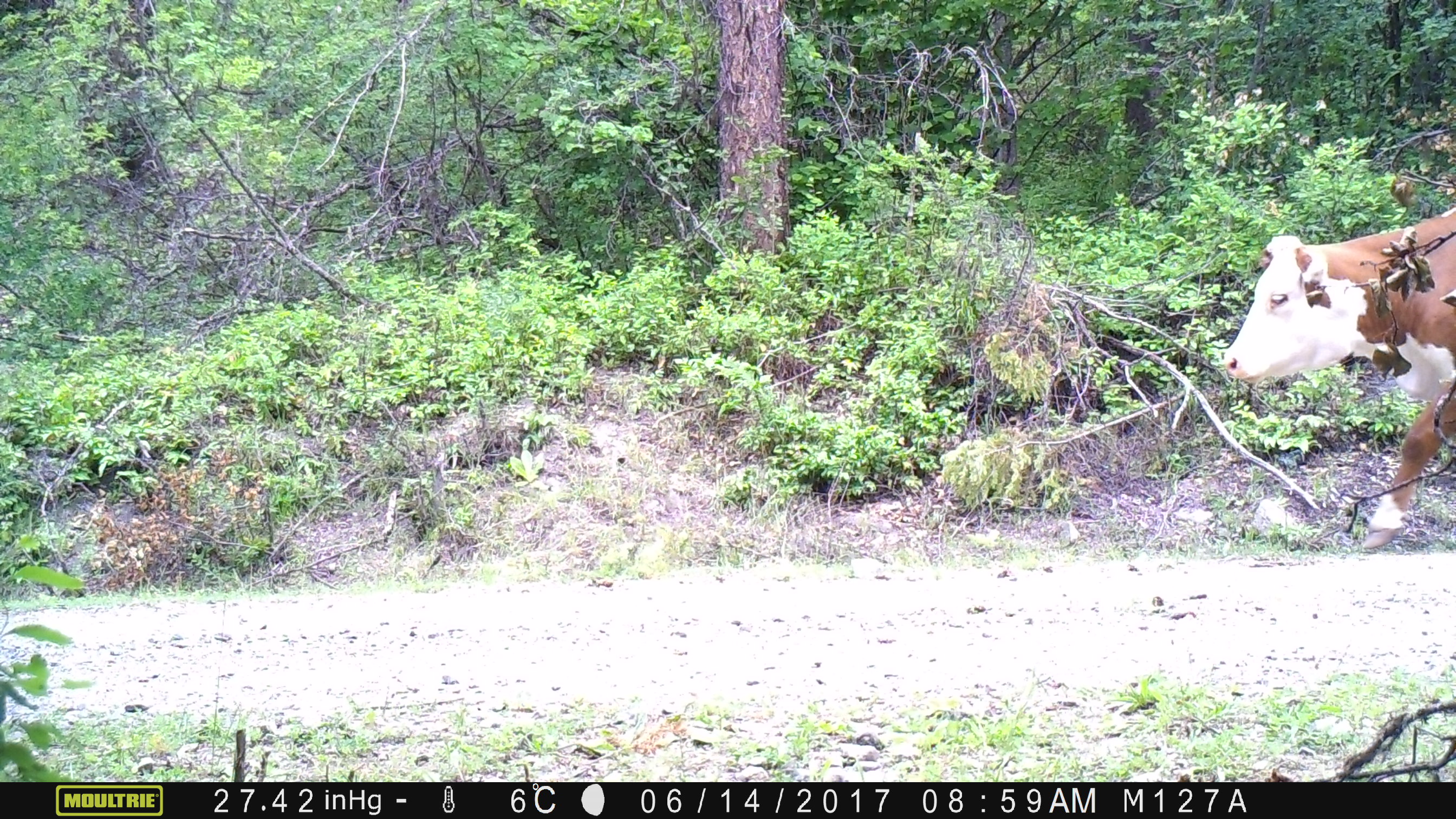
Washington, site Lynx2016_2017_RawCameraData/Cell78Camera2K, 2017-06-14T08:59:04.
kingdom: Animalia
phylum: Chordata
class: Mammalia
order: Artiodactyla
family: Bovidae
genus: Bos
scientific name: Bos taurus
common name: domestic cattle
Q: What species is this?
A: Domestic cattle (Bos taurus).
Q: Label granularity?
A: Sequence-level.